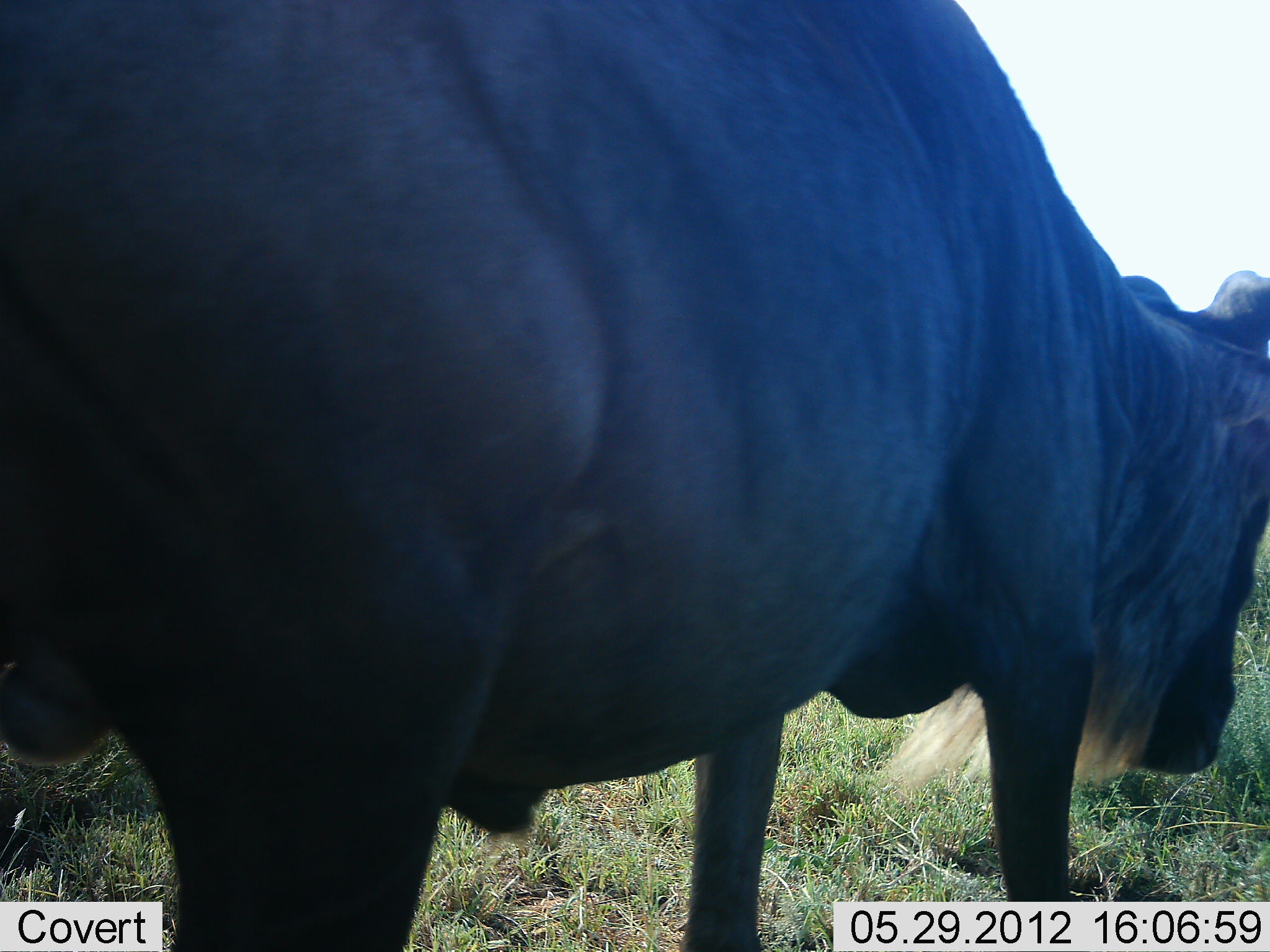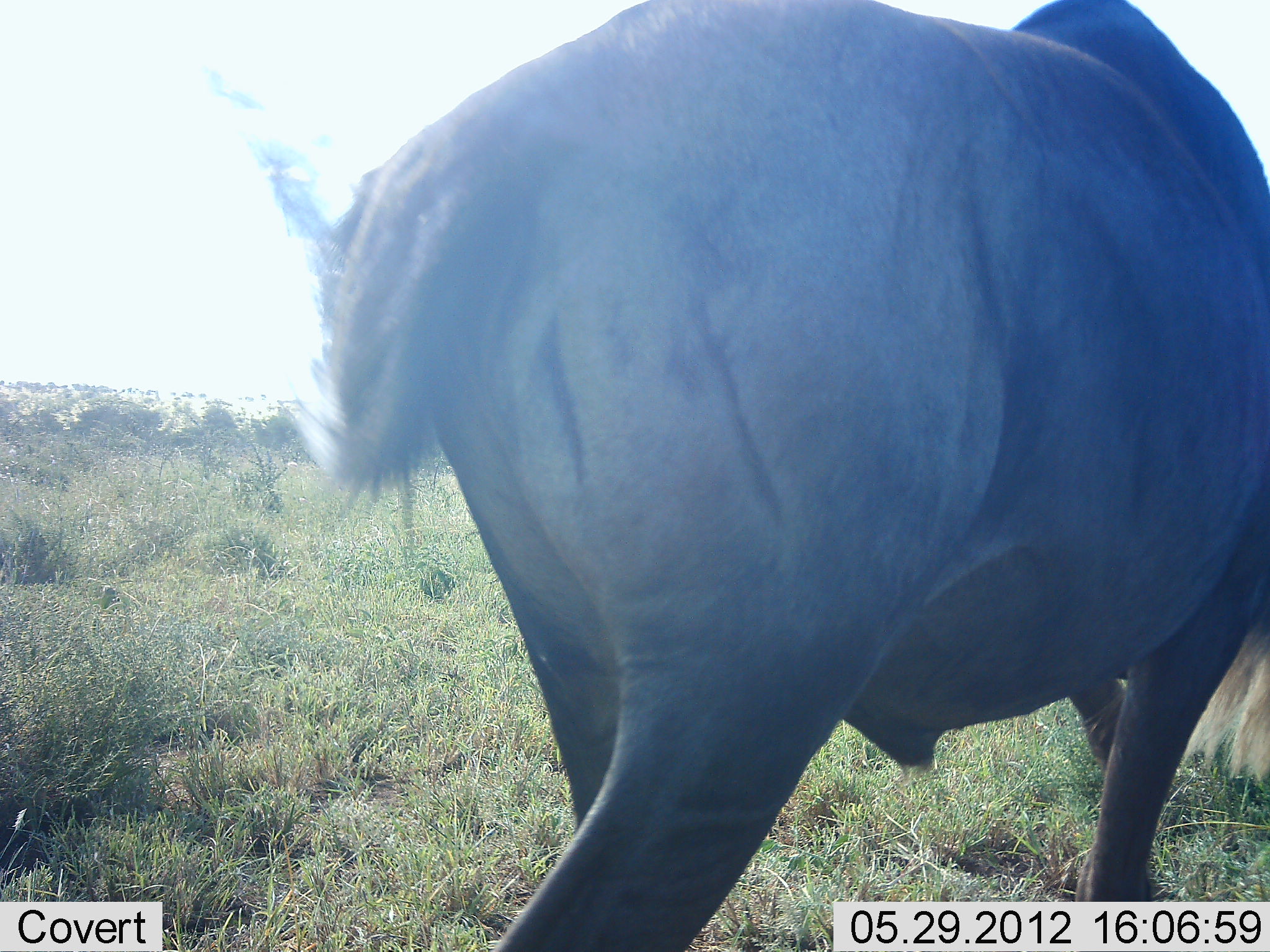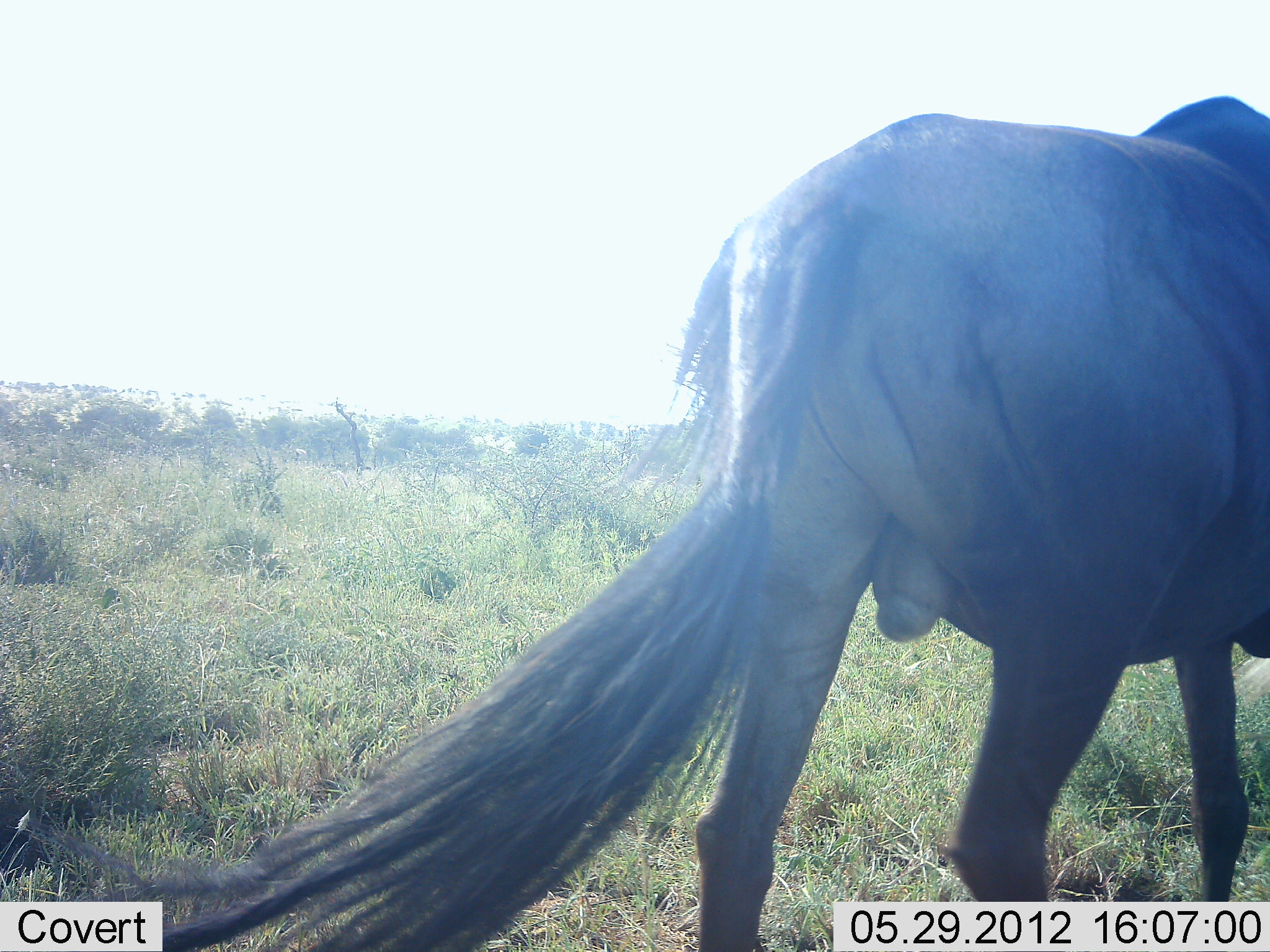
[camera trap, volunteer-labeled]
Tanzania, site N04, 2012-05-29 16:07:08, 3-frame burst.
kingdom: Animalia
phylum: Chordata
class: Mammalia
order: Artiodactyla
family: Bovidae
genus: Connochaetes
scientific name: Connochaetes taurinus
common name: blue wildebeest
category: wildebeest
Wildebeest (blue wildebeest) (Connochaetes taurinus), count 1. Behavior (volunteer vote fractions): standing 10%, resting 0%, moving 90%, interacting 0%. Young present (vote fraction): 0%. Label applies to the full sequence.